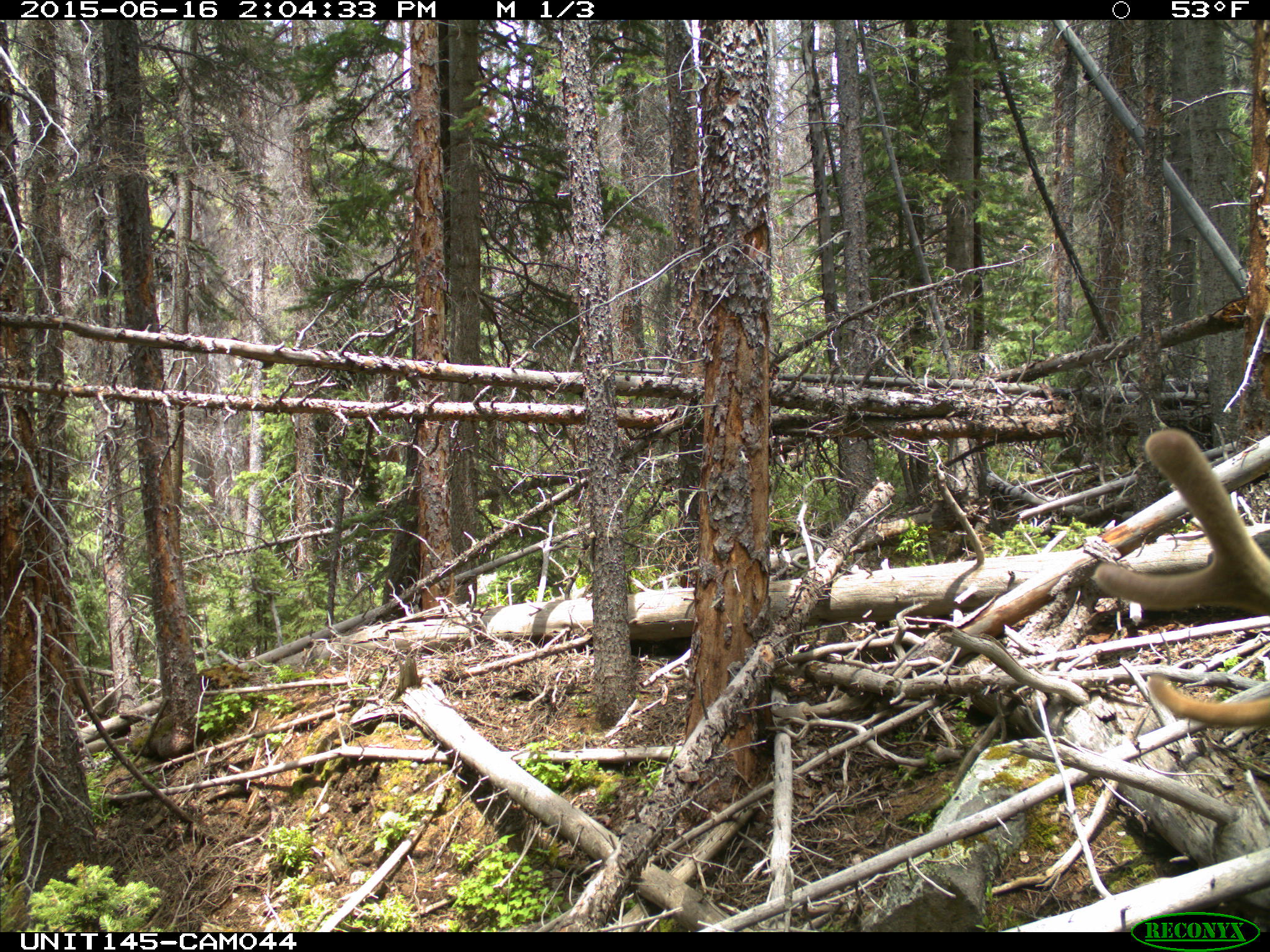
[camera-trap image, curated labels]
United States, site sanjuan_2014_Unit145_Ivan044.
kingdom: Animalia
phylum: Chordata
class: Mammalia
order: Artiodactyla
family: Cervidae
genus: Cervus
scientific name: Cervus elaphus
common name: red deer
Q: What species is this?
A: Cervus elaphus (red deer).